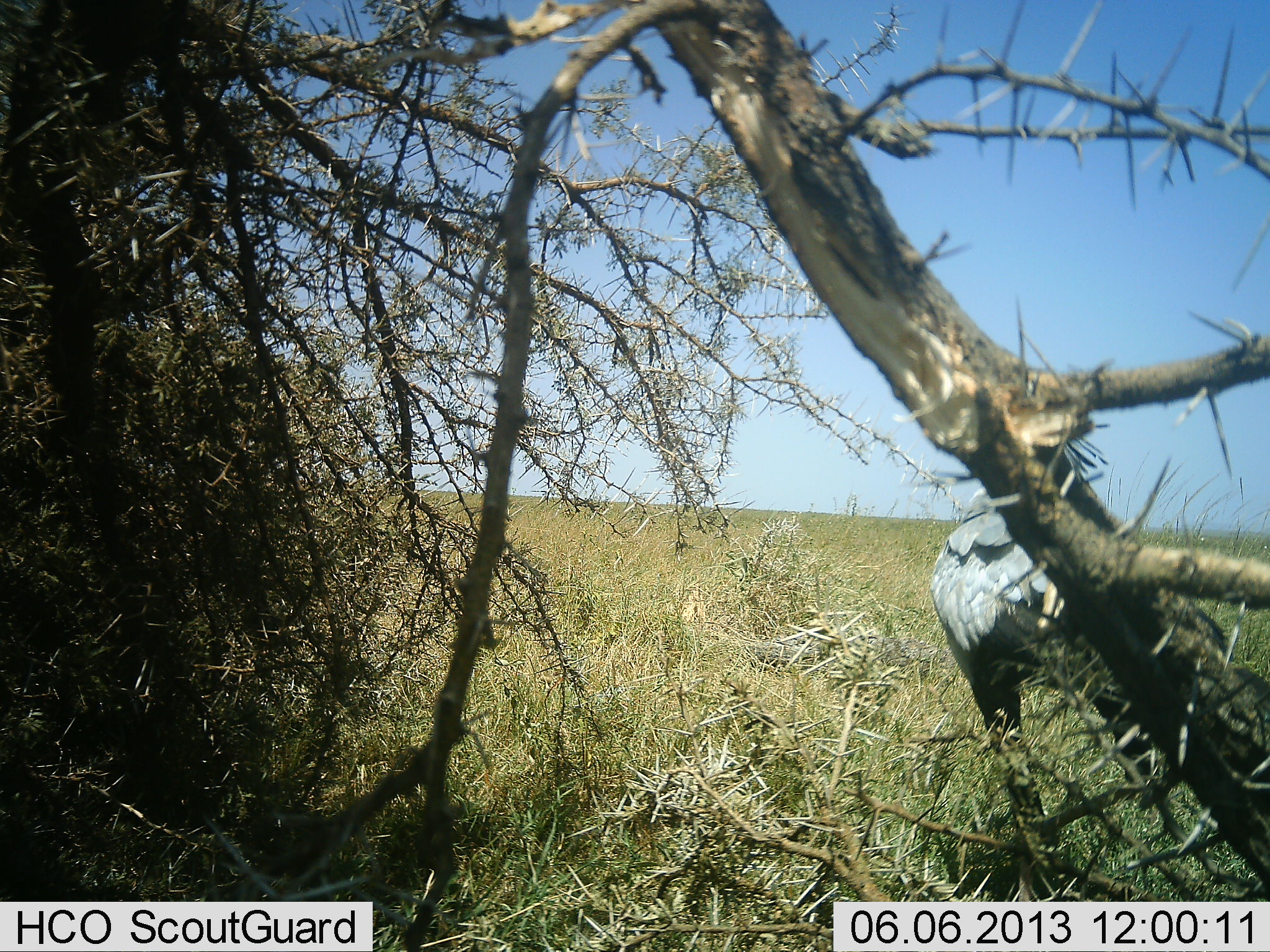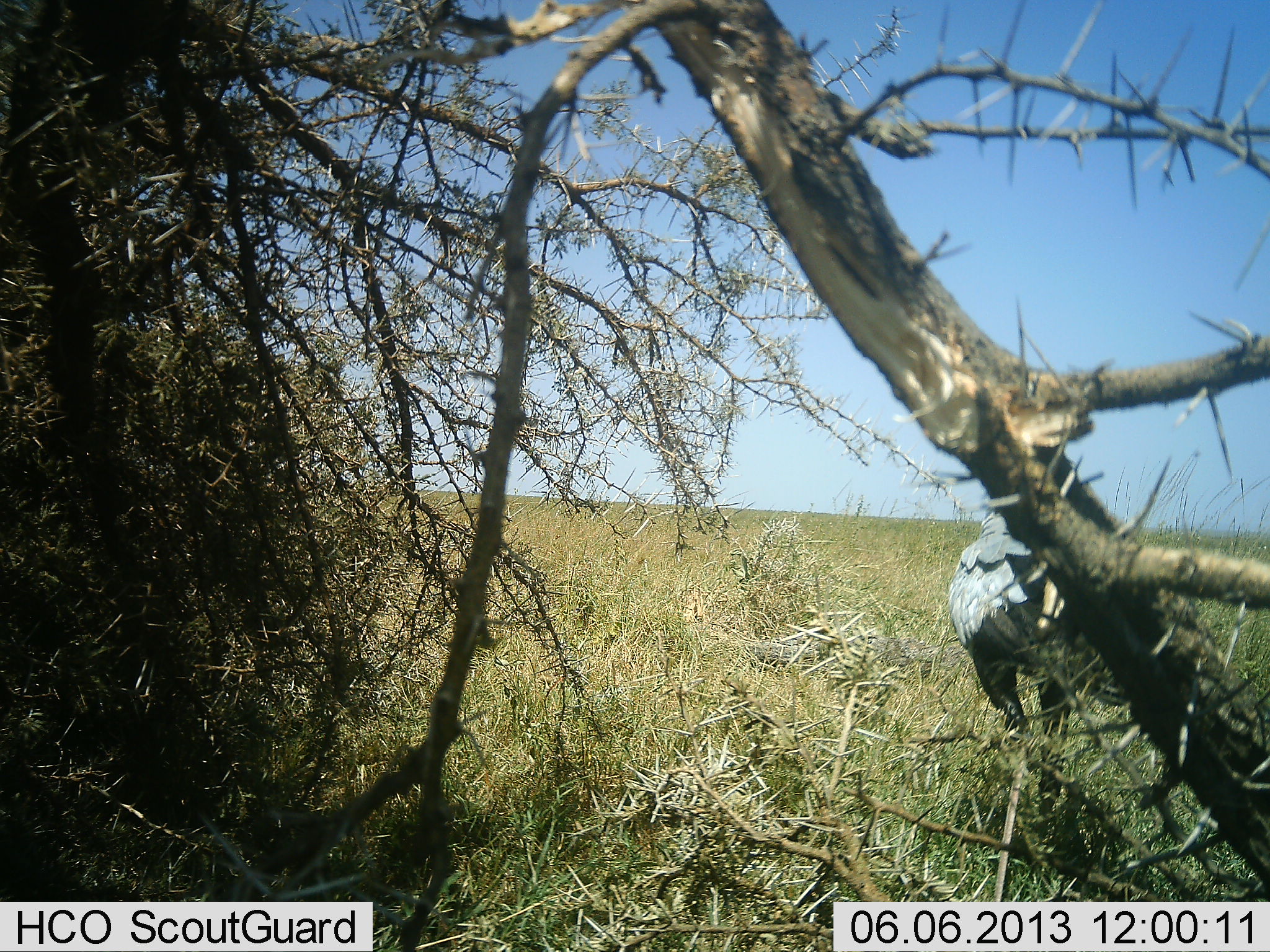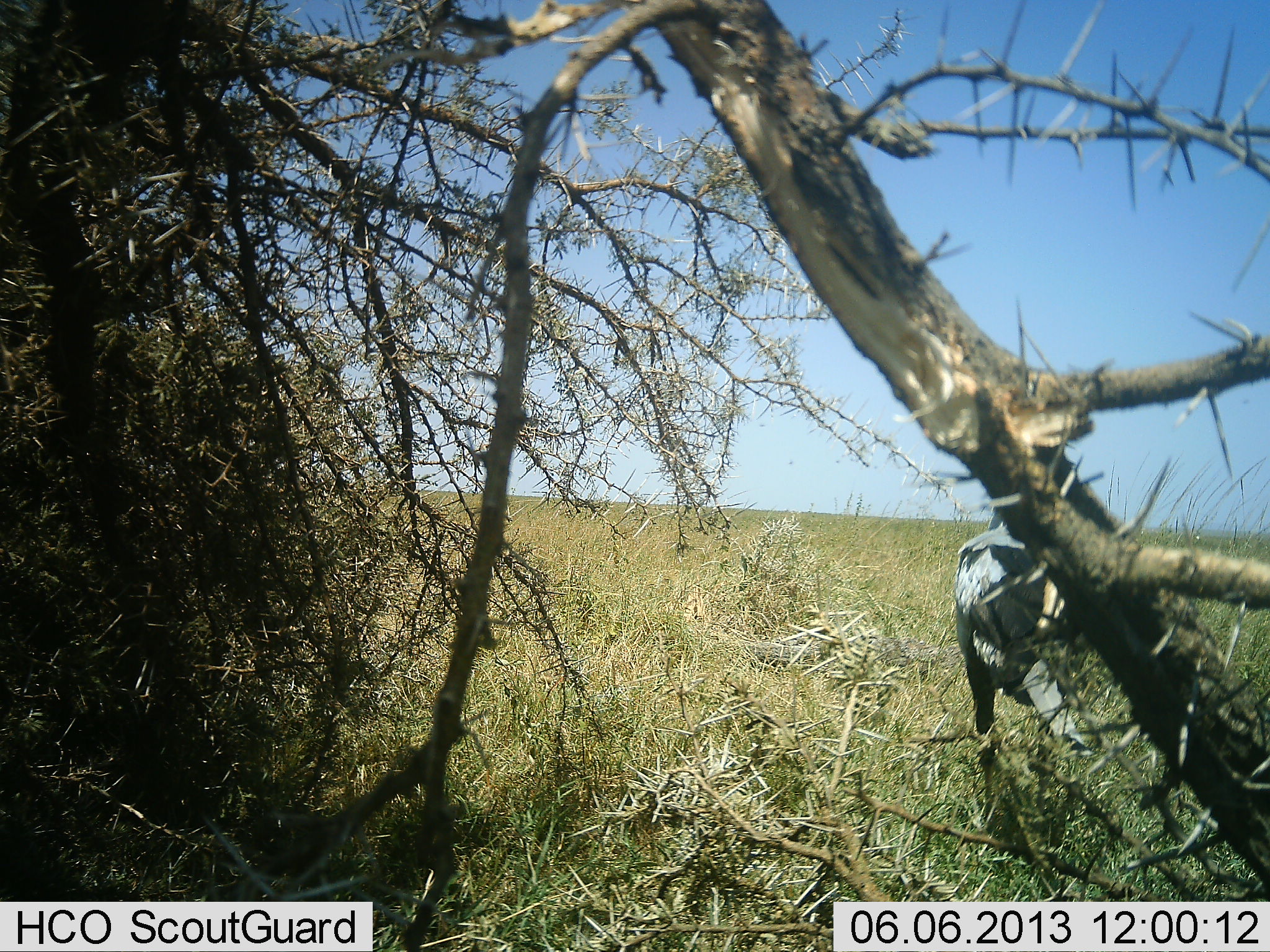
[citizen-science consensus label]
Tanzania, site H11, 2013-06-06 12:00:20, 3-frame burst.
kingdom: Animalia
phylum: Chordata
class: Aves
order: Accipitriformes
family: Sagittariidae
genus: Sagittarius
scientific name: Sagittarius serpentarius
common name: secretary bird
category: secretarybird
Secretarybird (secretary bird) (Sagittarius serpentarius), count 1. Behavior (volunteer vote fractions): standing 27%, resting 0%, moving 80%, interacting 0%. Young present (vote fraction): 0%. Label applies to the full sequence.